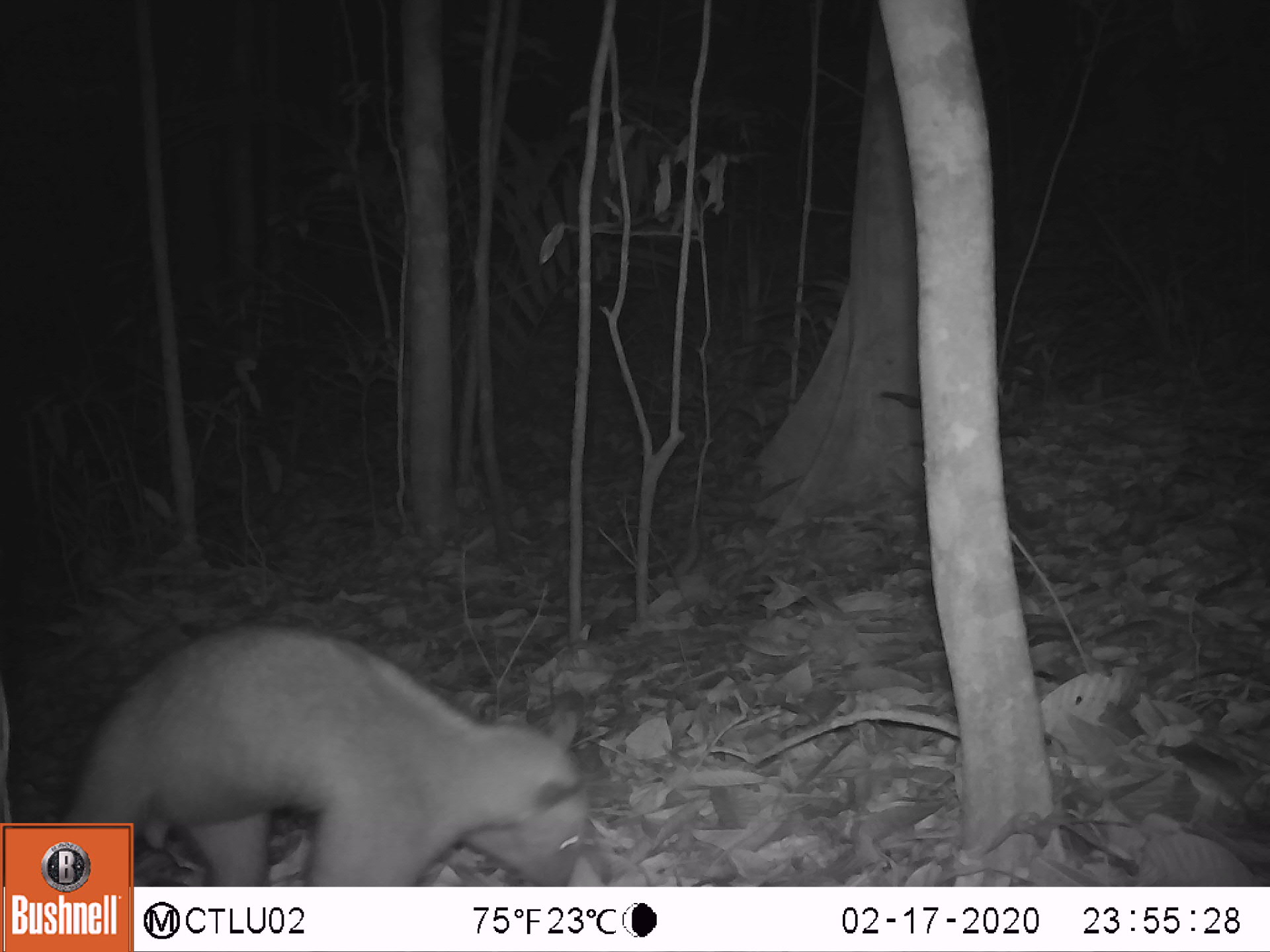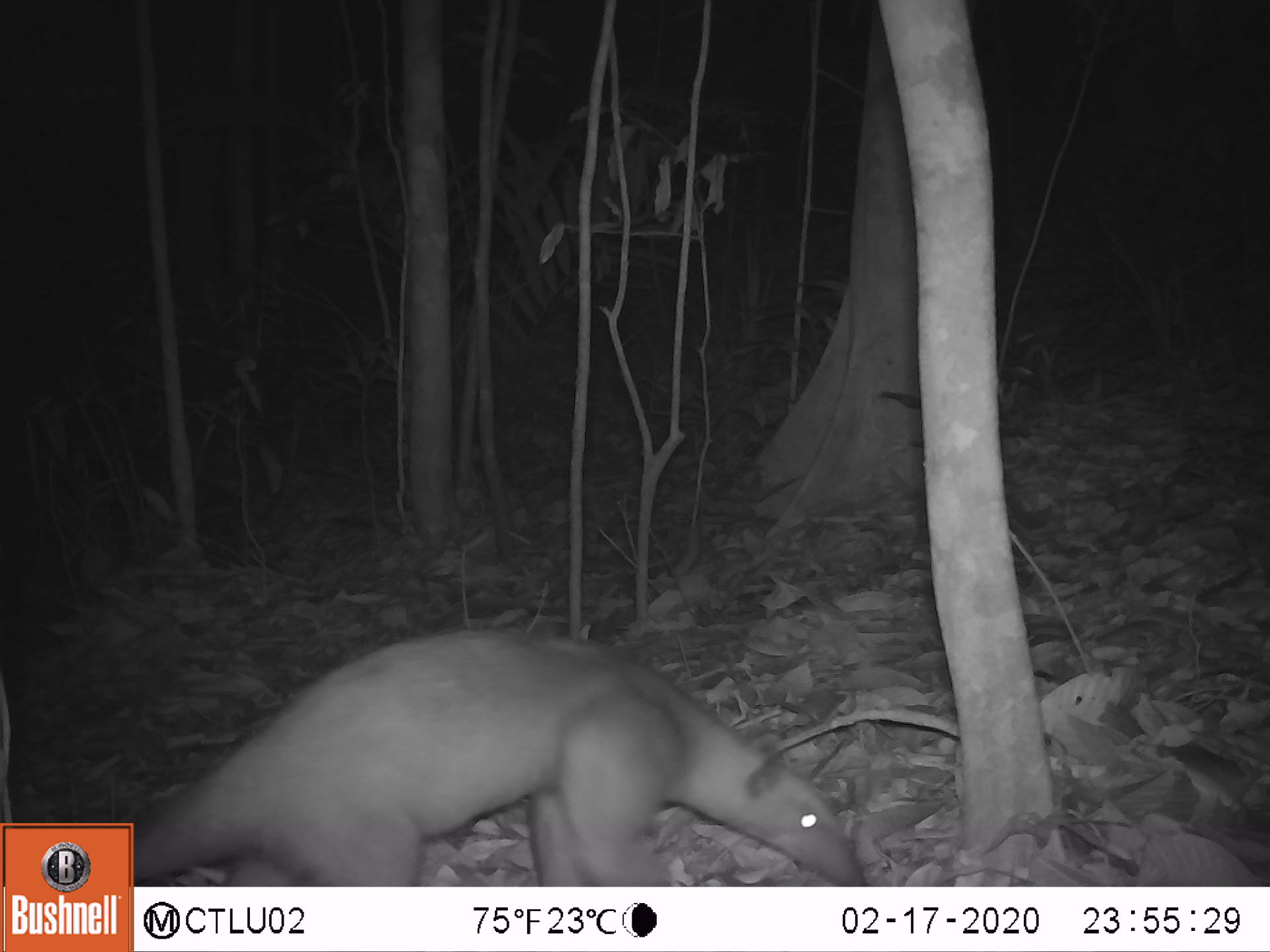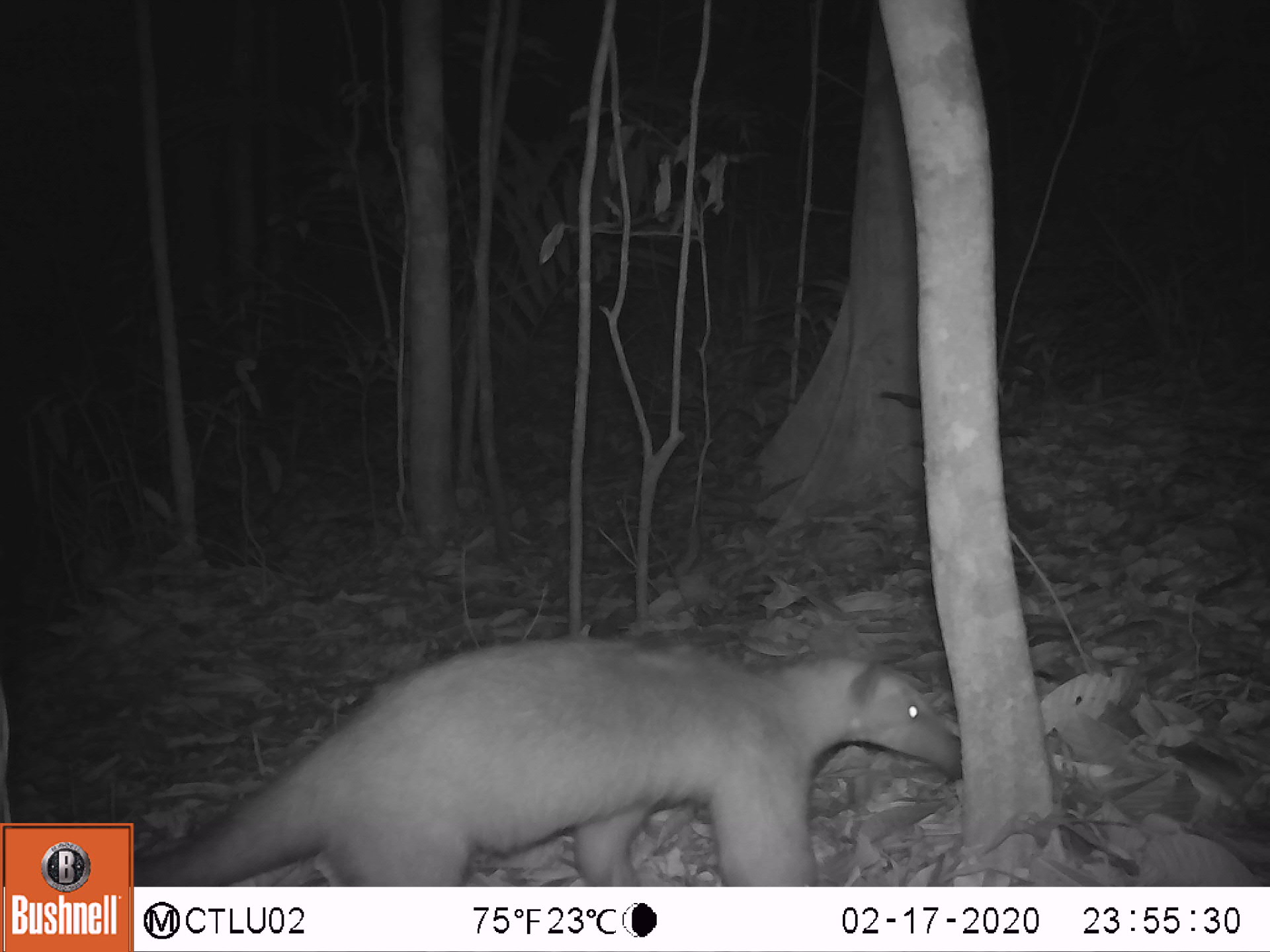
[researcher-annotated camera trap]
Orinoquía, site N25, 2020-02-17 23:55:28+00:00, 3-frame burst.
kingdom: Animalia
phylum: Chordata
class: Mammalia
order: Pilosa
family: Myrmecophagidae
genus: Tamandua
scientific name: Tamandua tetradactyla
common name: southern tamandua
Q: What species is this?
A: Southern tamandua (Tamandua tetradactyla).